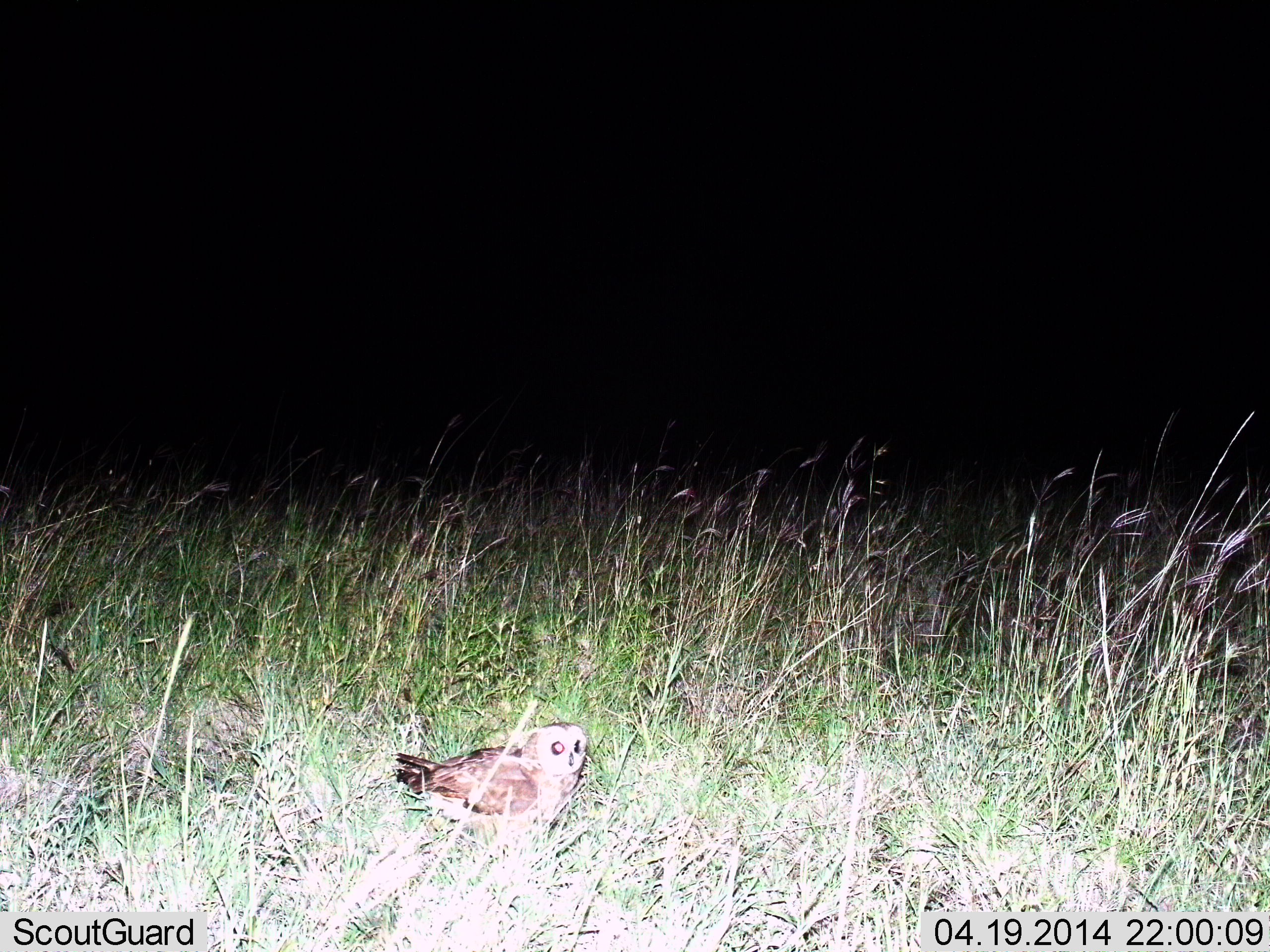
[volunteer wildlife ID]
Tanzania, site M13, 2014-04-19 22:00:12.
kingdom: Animalia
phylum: Chordata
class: Aves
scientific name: Aves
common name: bird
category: otherbird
Otherbird (bird) (Aves), count 1. Behavior (volunteer vote fractions): standing 80%, resting 20%, moving 10%, interacting 0%. Young present (vote fraction): 0%. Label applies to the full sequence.